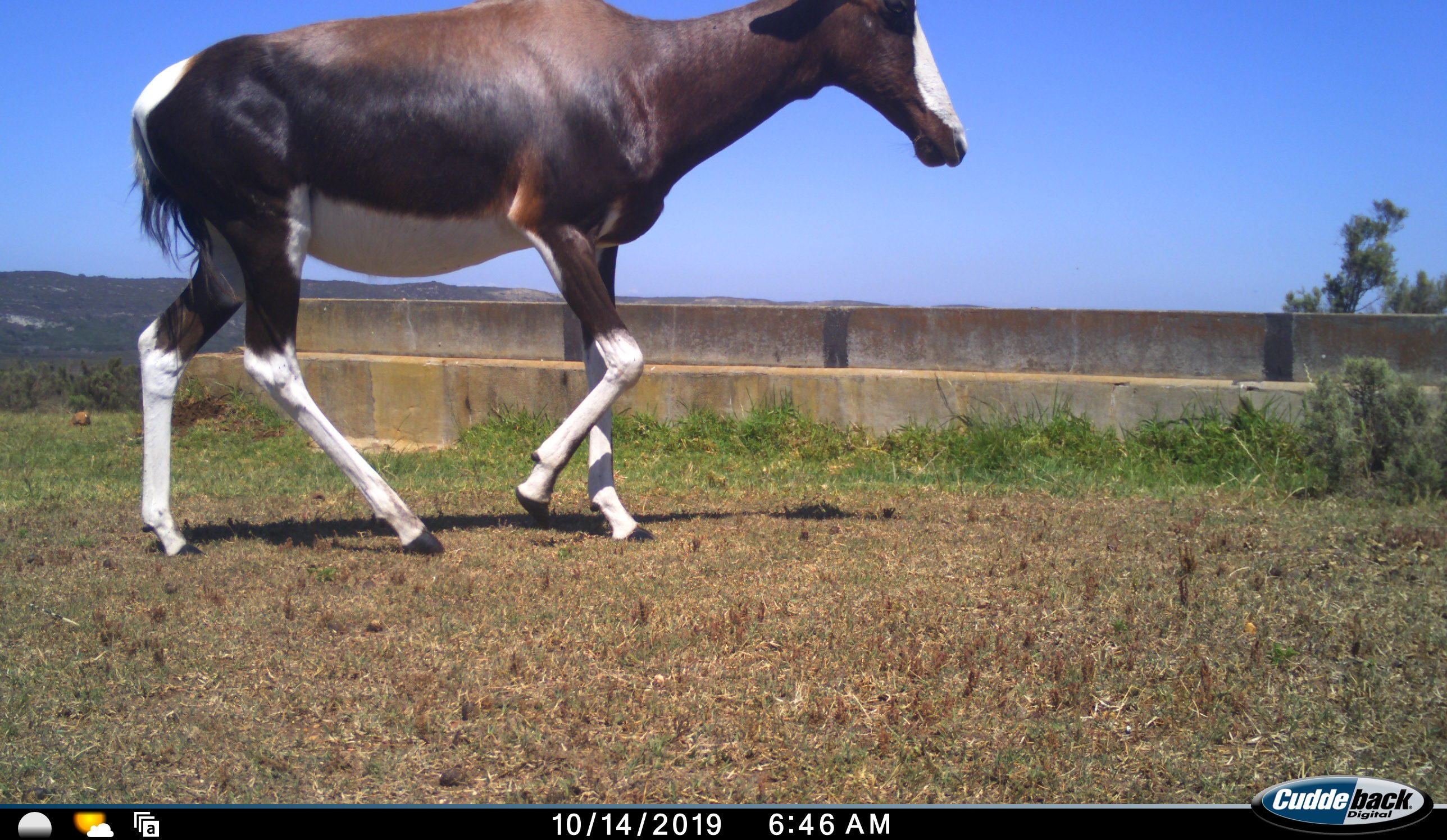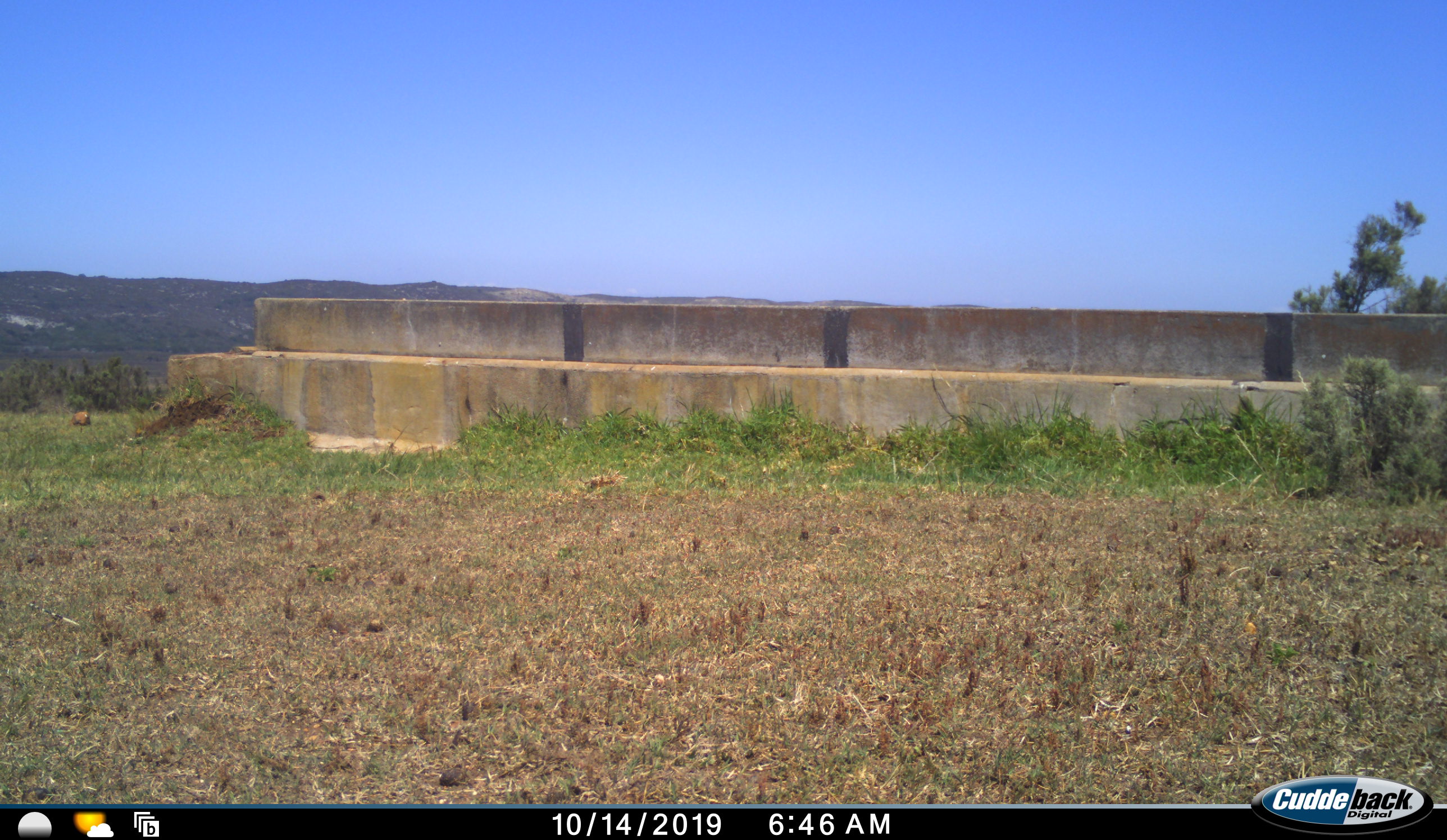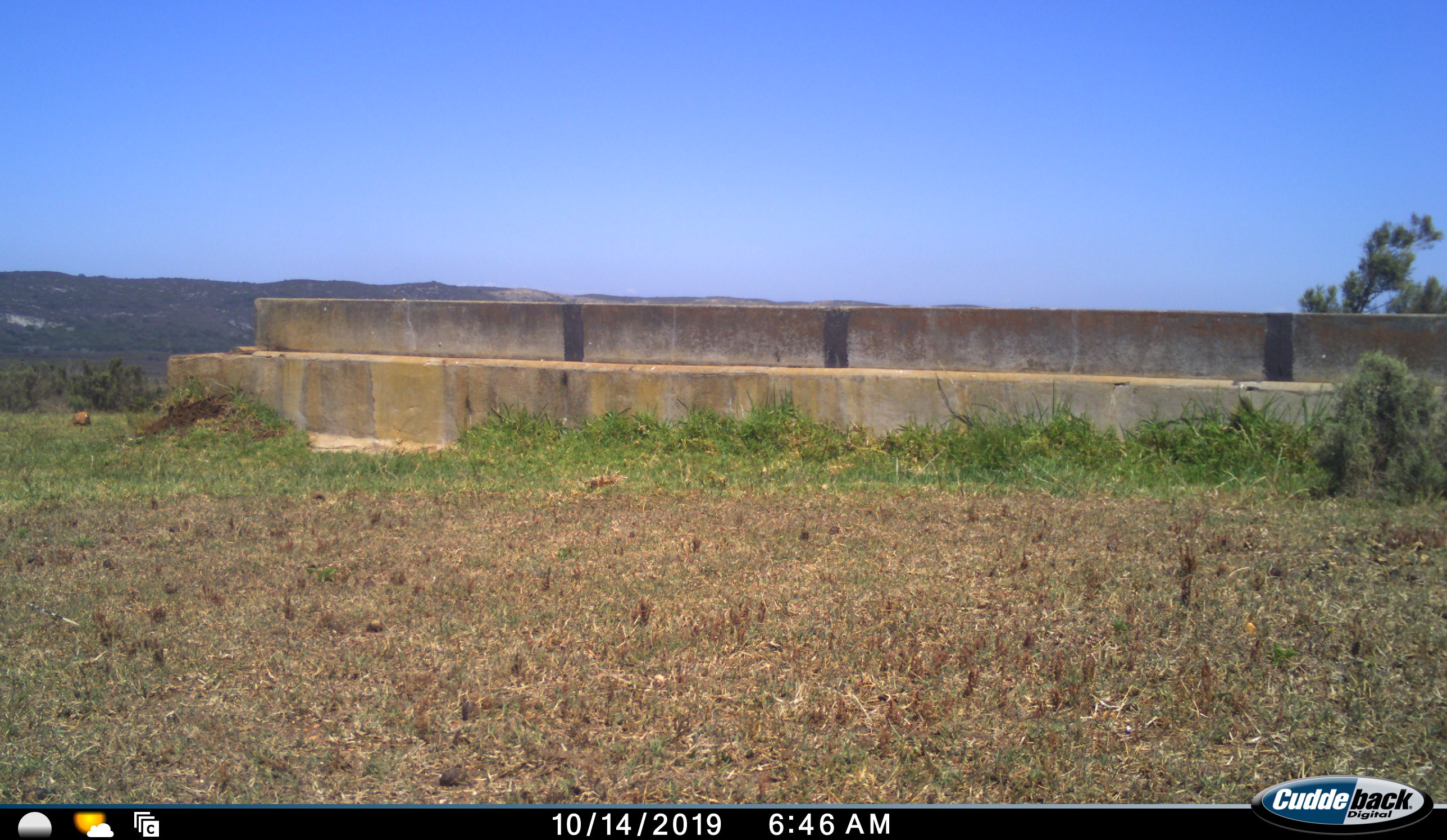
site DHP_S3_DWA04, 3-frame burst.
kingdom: Animalia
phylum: Chordata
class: Mammalia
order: Artiodactyla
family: Bovidae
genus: Damaliscus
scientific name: Damaliscus pygargus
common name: bontebok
Bontebok (Damaliscus pygargus), count 1. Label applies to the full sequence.